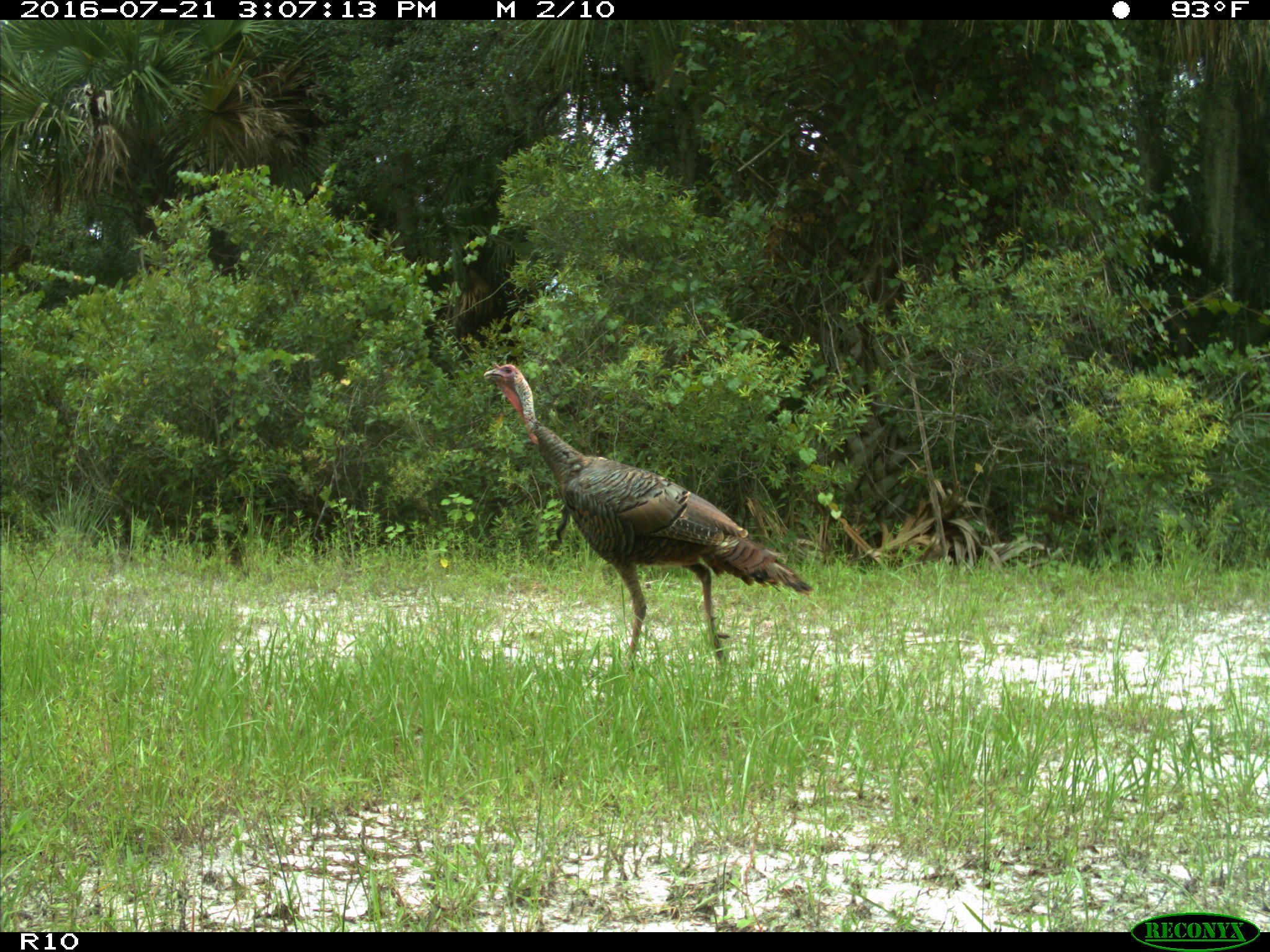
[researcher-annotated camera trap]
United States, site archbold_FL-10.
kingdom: Animalia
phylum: Chordata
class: Aves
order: Galliformes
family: Phasianidae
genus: Meleagris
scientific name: Meleagris gallopavo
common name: wild turkey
Meleagris gallopavo (wild turkey).